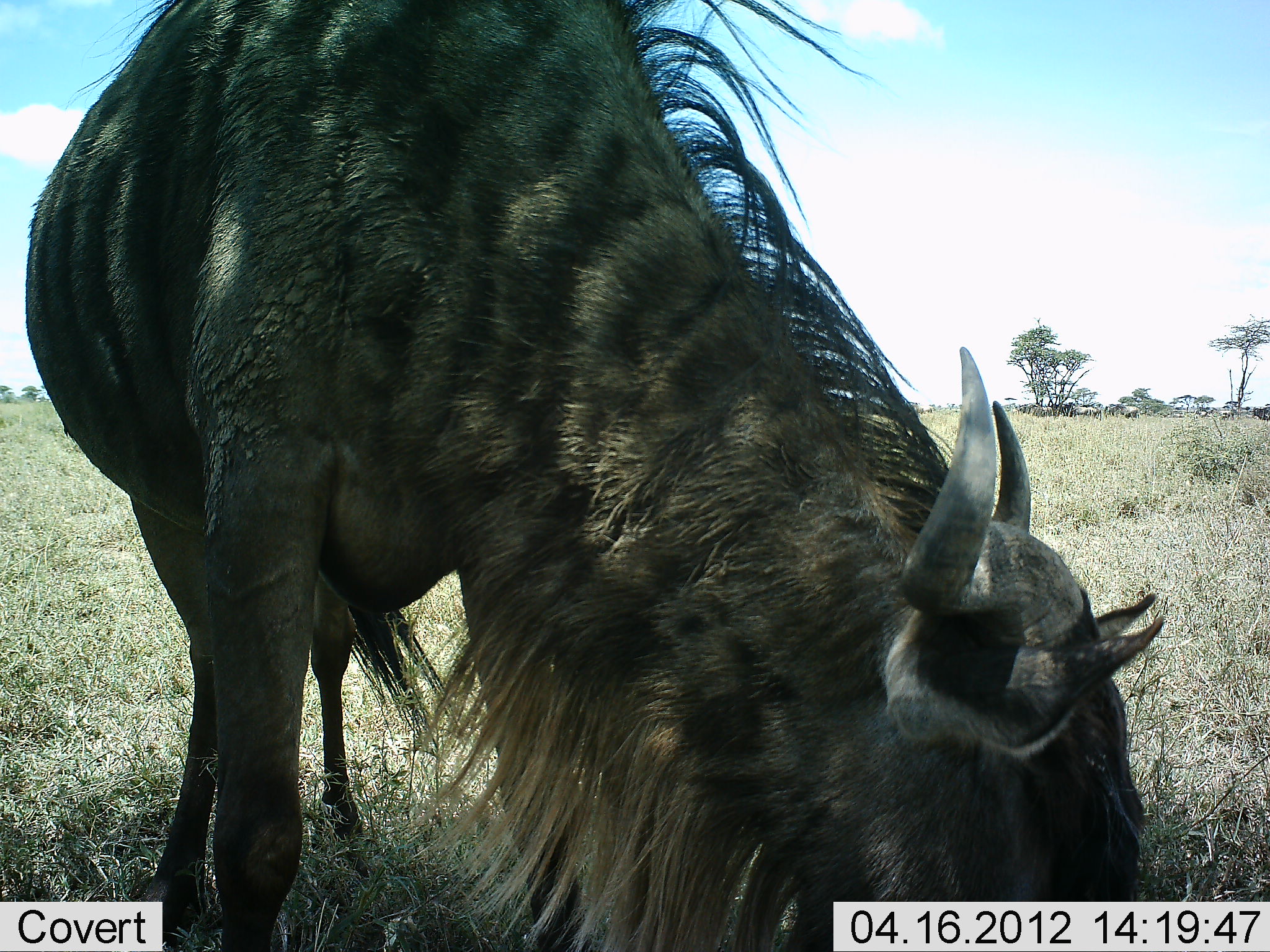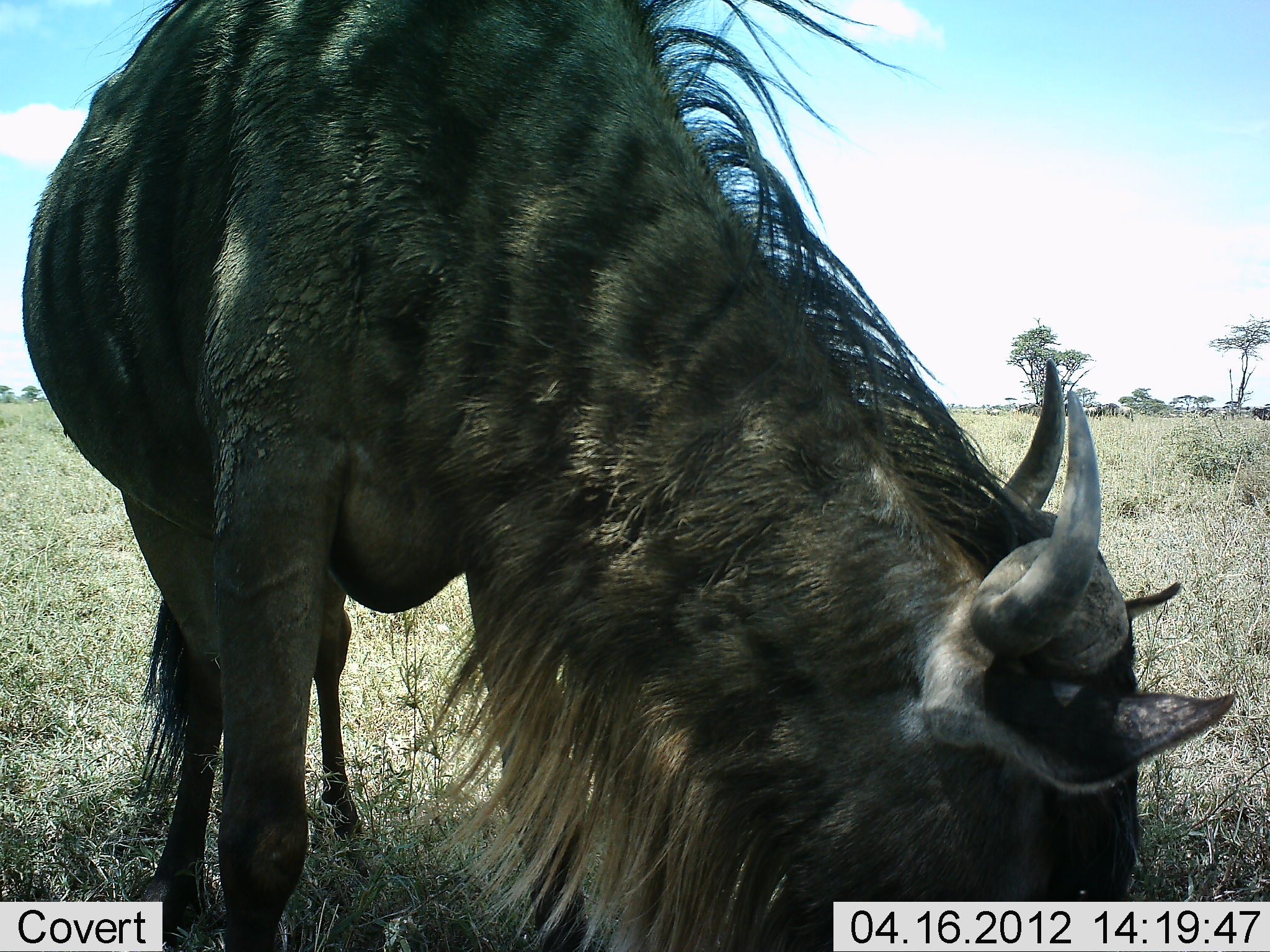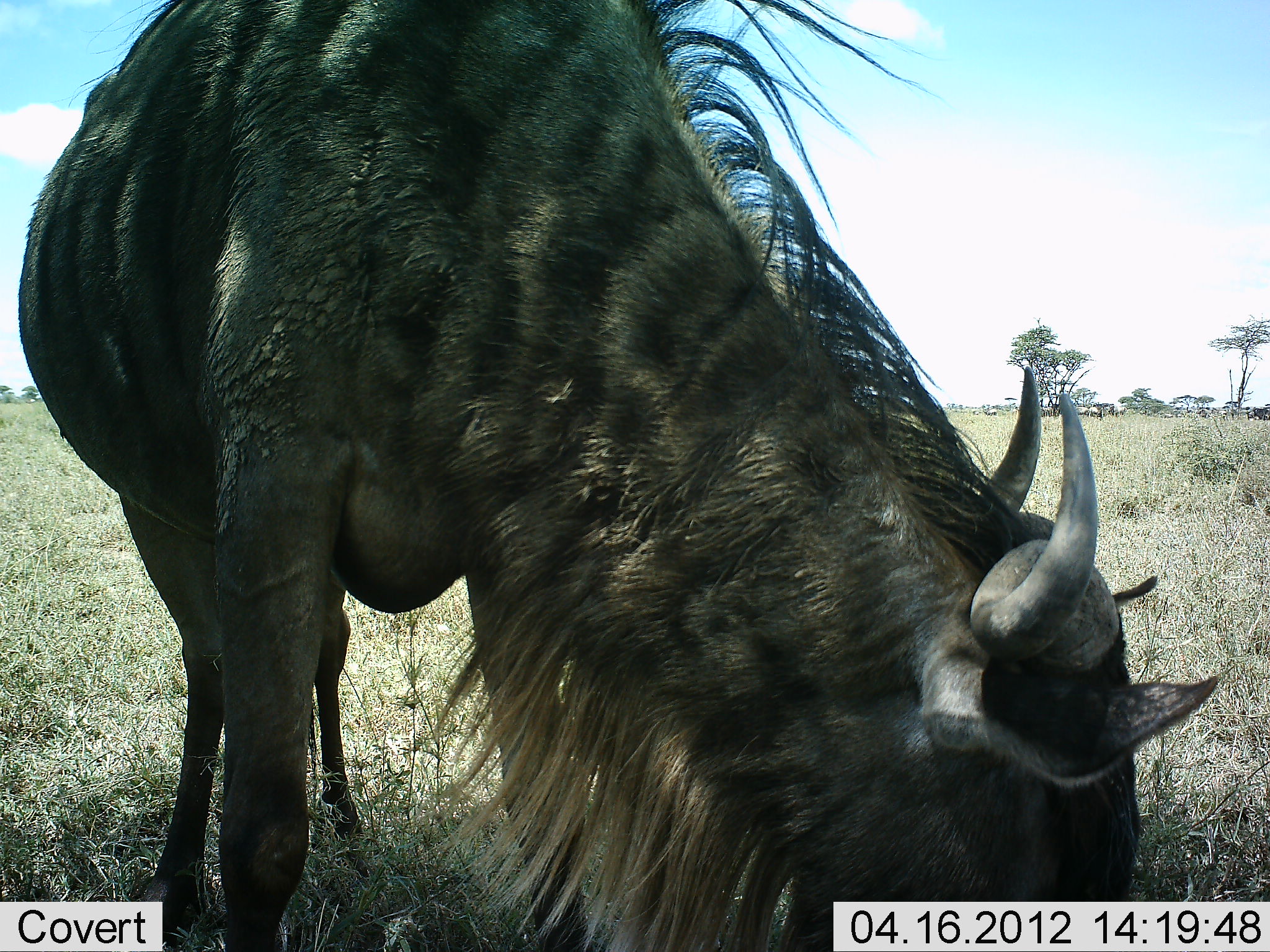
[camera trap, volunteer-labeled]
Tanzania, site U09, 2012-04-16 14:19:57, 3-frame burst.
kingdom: Animalia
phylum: Chordata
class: Mammalia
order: Artiodactyla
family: Bovidae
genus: Connochaetes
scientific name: Connochaetes taurinus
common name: blue wildebeest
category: wildebeest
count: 1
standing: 17%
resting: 0%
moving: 26%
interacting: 0%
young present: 0%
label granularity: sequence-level